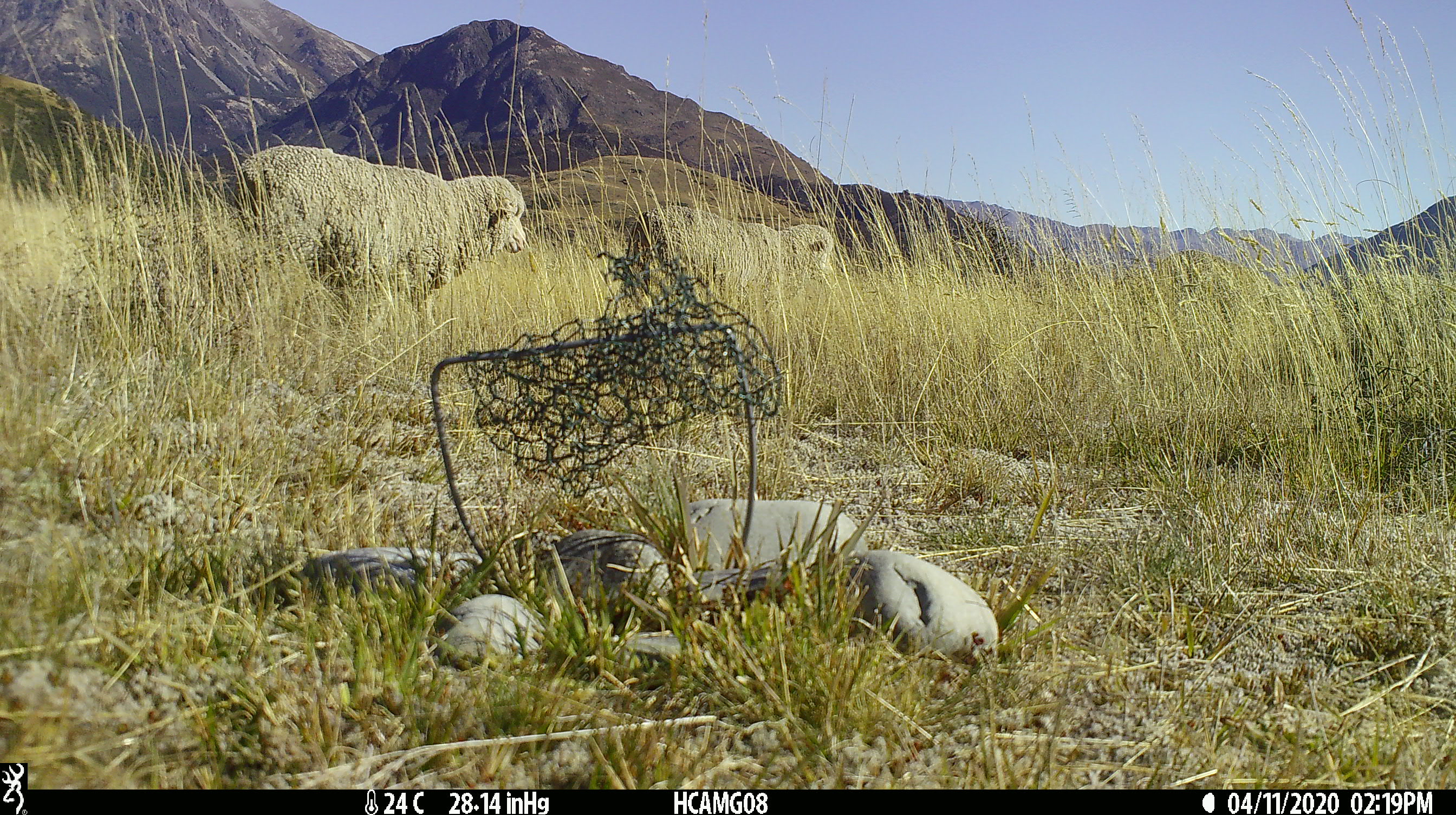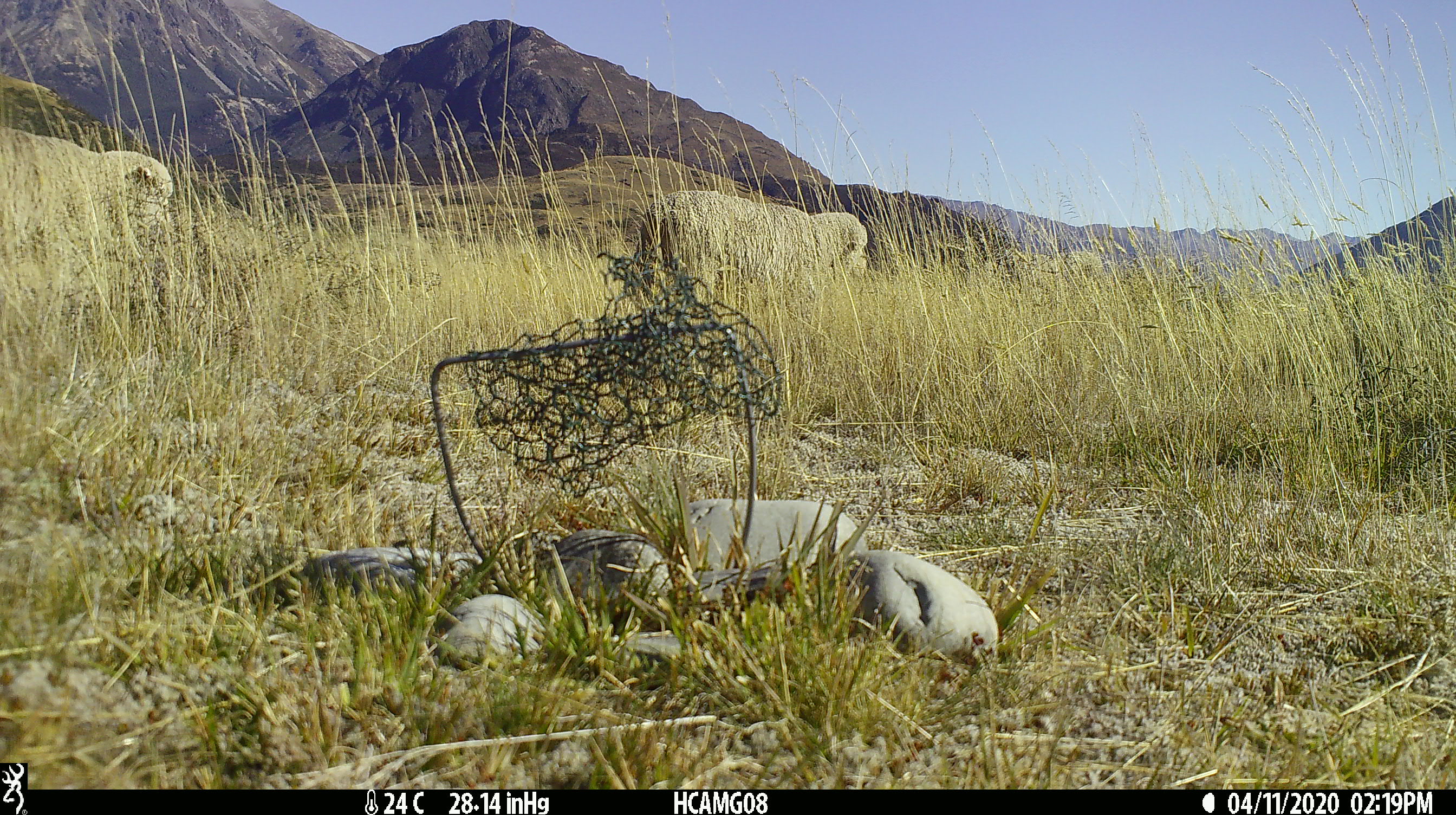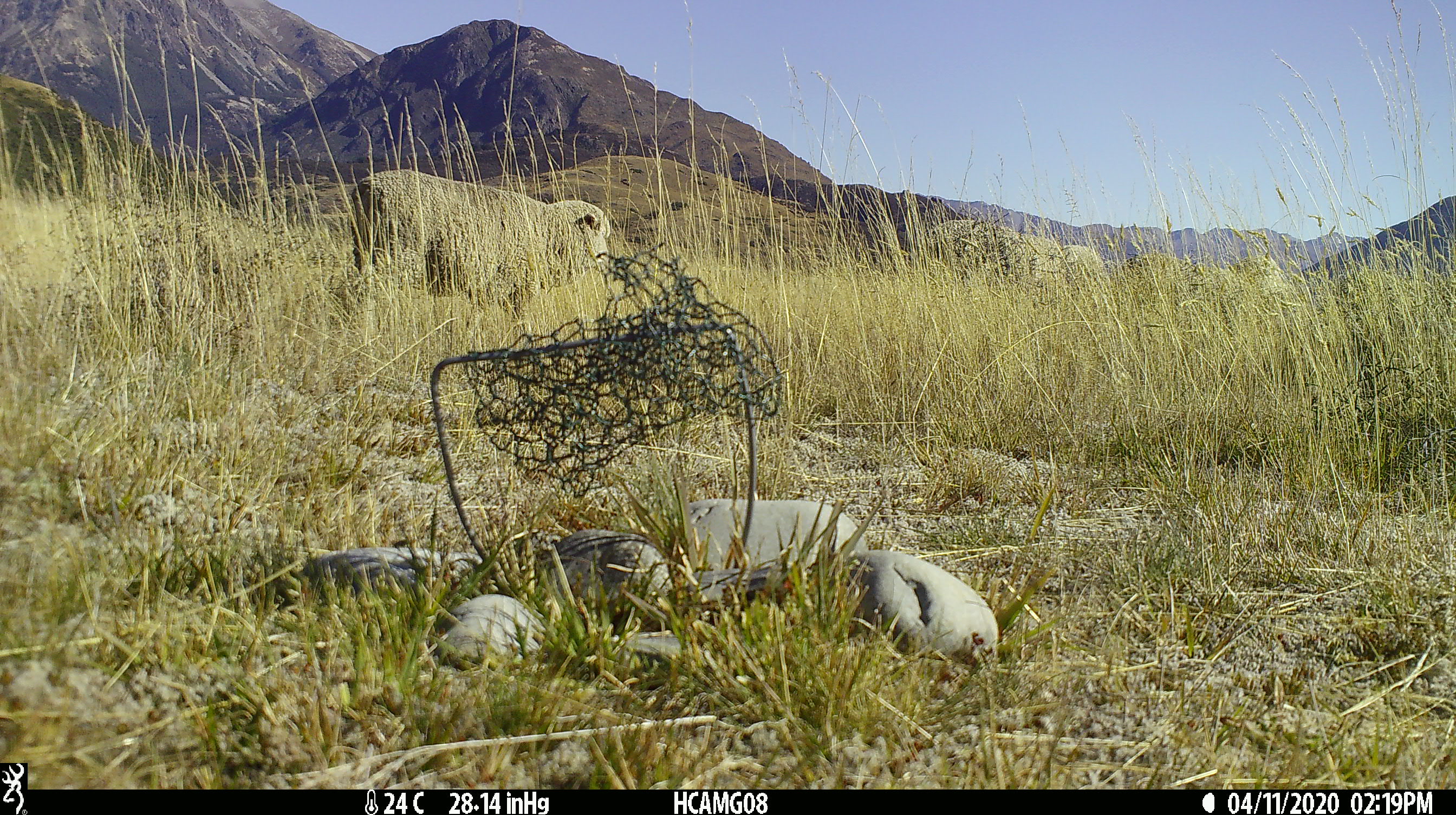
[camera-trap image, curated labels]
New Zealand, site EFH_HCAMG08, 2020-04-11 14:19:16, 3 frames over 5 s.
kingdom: Animalia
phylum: Chordata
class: Mammalia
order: Artiodactyla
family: Bovidae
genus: Ovis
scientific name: Ovis aries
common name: domestic sheep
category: sheep